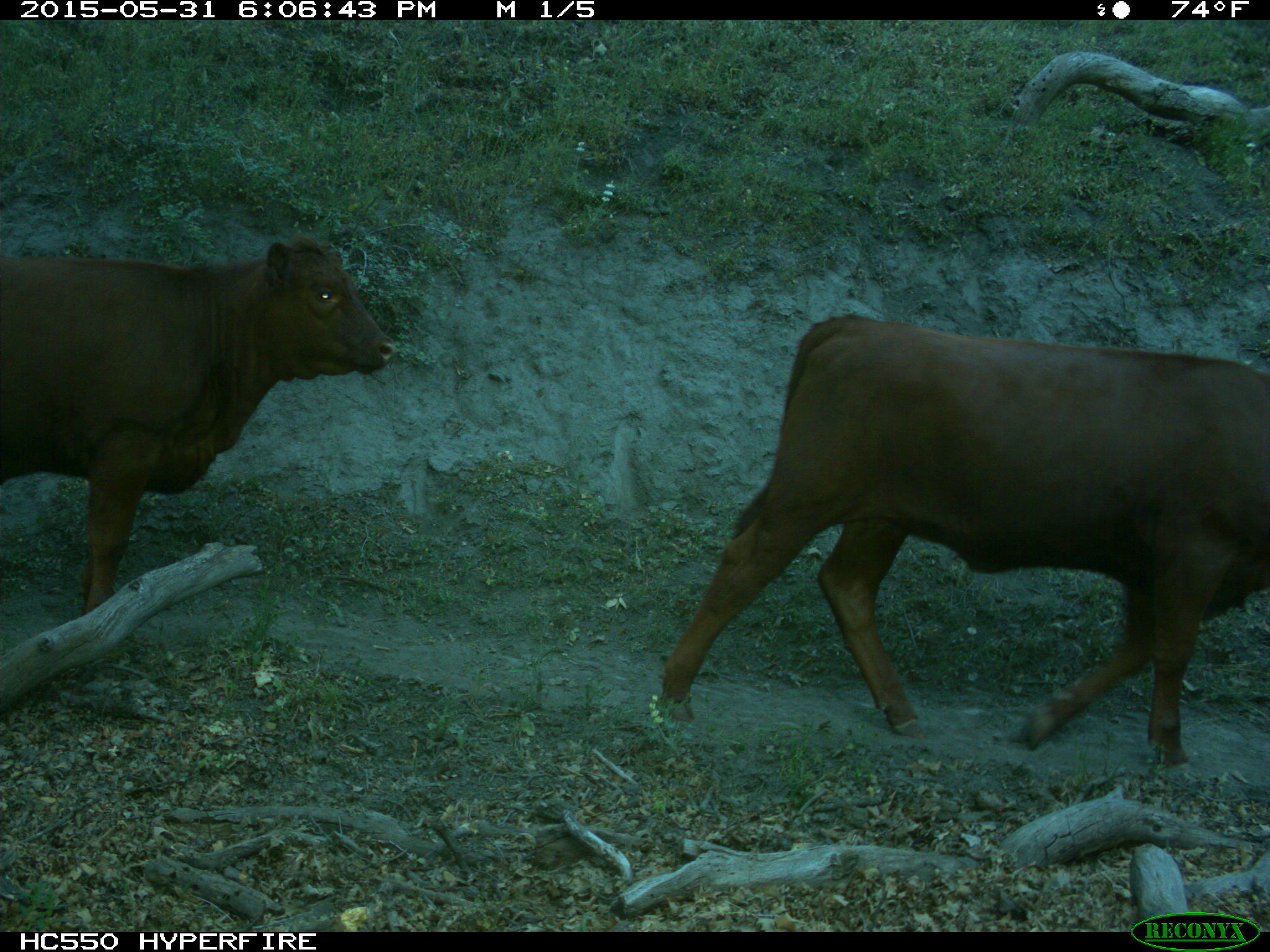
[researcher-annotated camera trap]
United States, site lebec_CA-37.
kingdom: Animalia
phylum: Chordata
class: Mammalia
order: Artiodactyla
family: Bovidae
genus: Bos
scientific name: Bos taurus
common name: domestic cow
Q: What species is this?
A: Bos taurus (domestic cow).